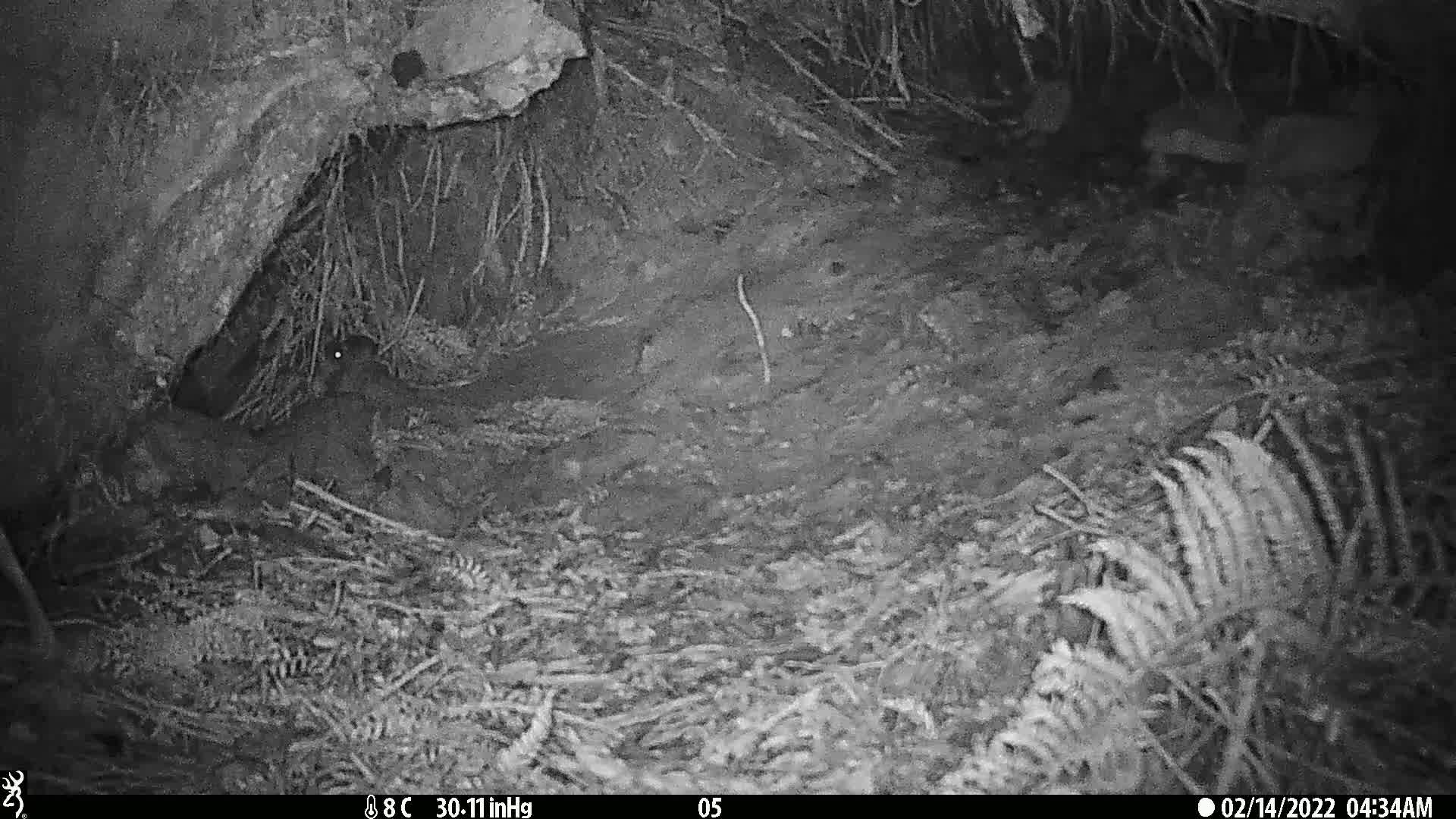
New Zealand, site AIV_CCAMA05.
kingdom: Animalia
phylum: Chordata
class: Mammalia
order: Rodentia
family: Muridae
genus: Mus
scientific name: Mus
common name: mouse